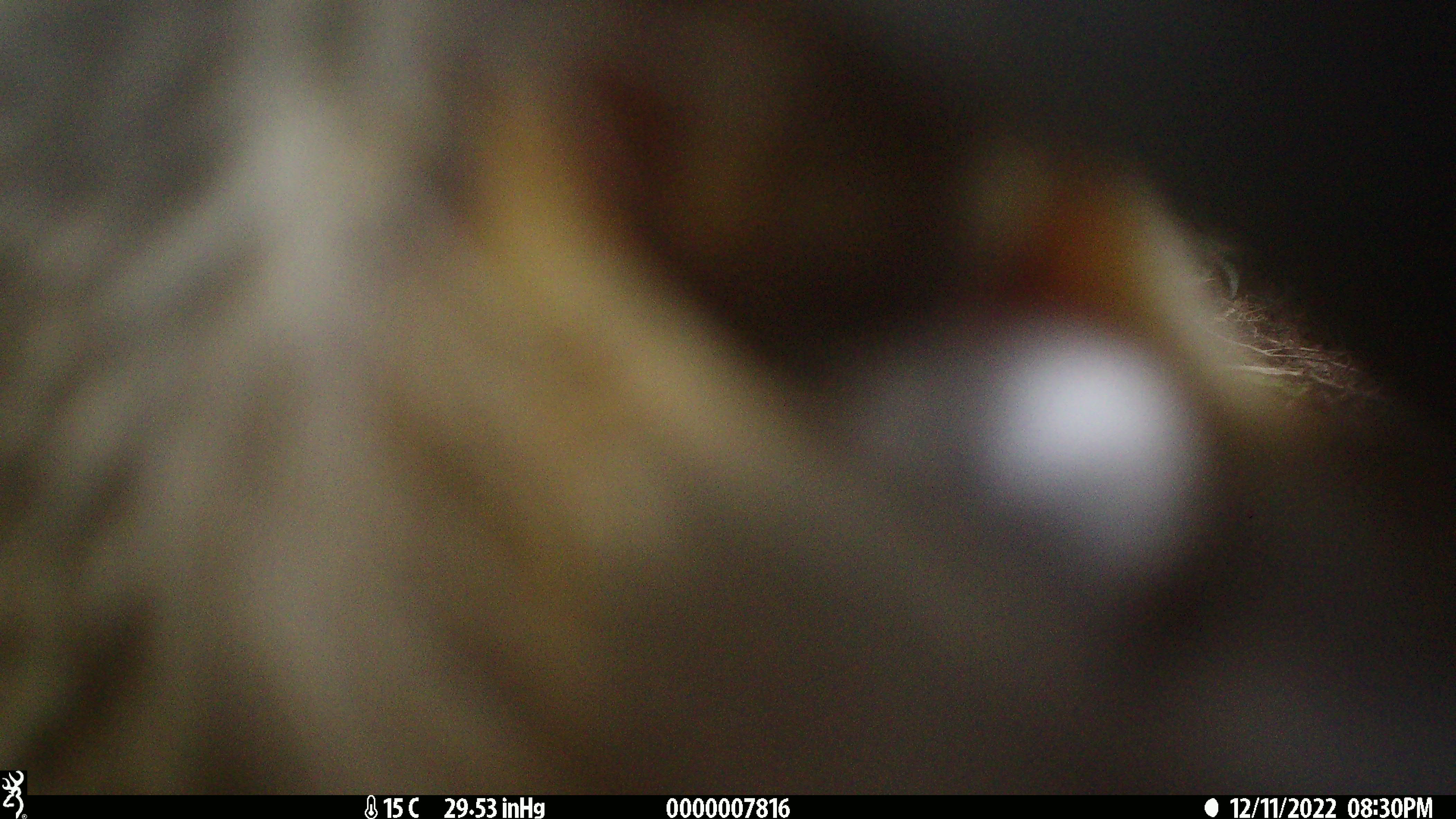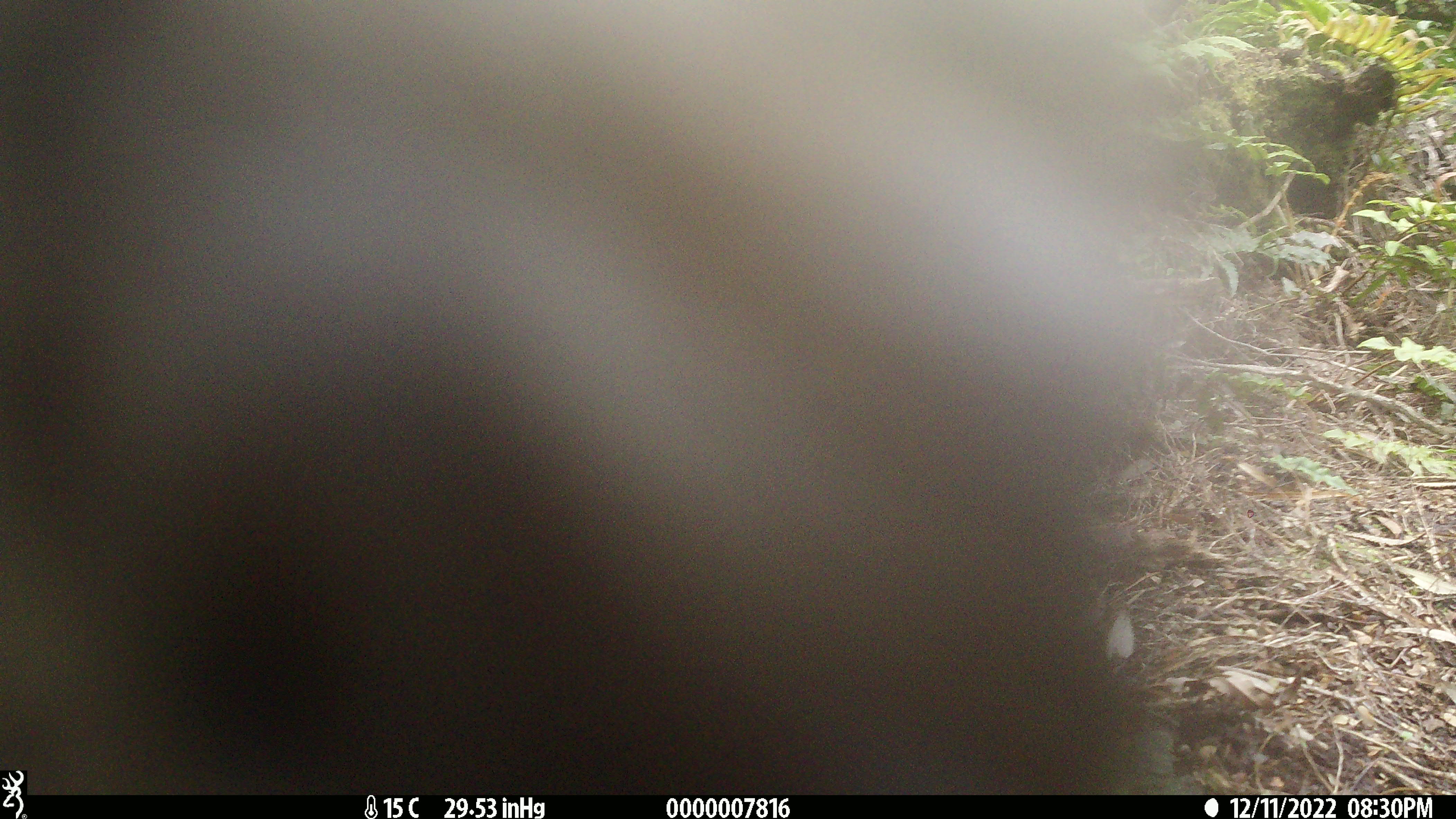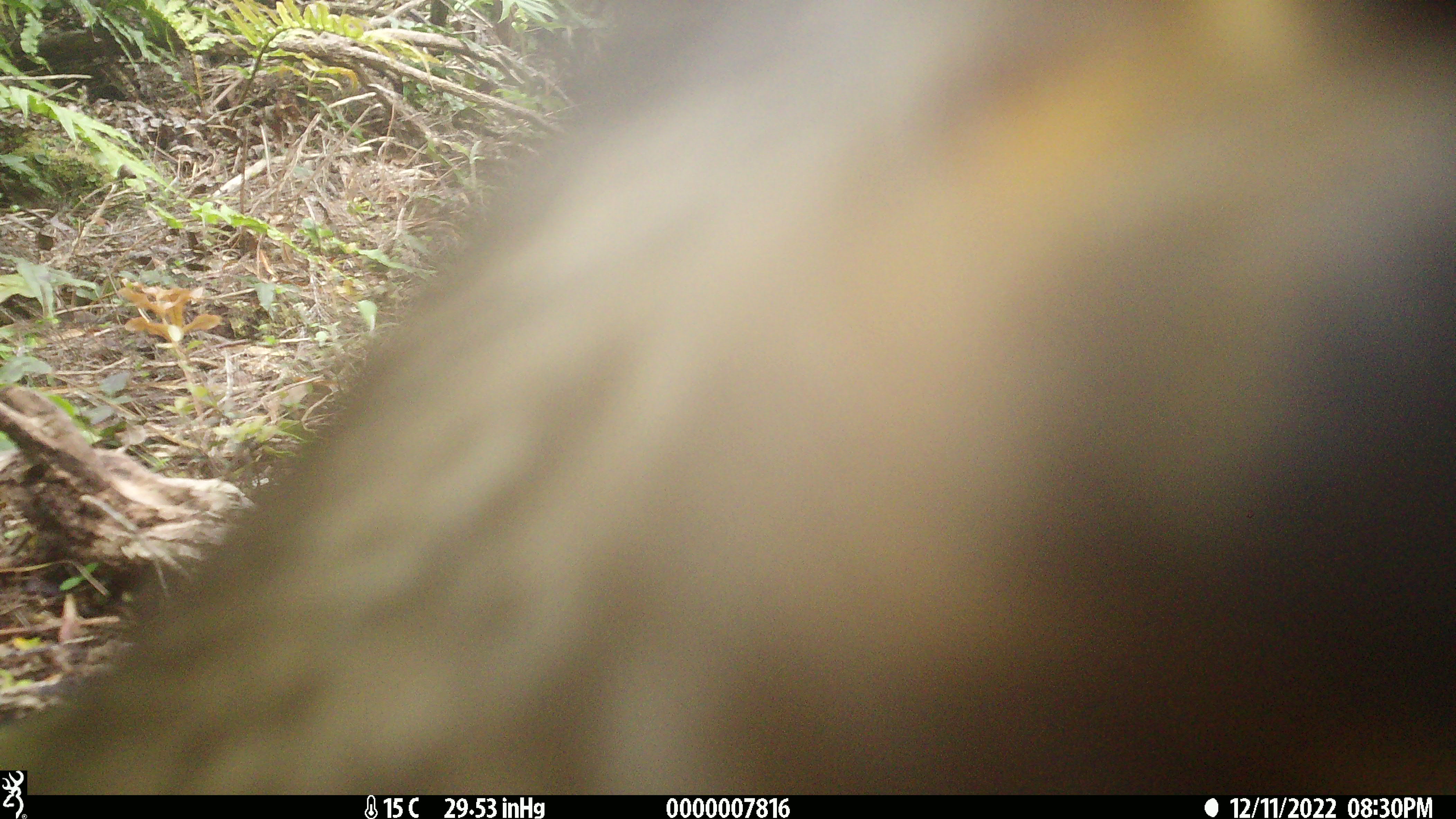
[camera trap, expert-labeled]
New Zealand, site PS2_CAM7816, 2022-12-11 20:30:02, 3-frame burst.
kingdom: Animalia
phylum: Chordata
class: Aves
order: Psittaciformes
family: Strigopidae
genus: Nestor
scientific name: Nestor notabilis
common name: kea